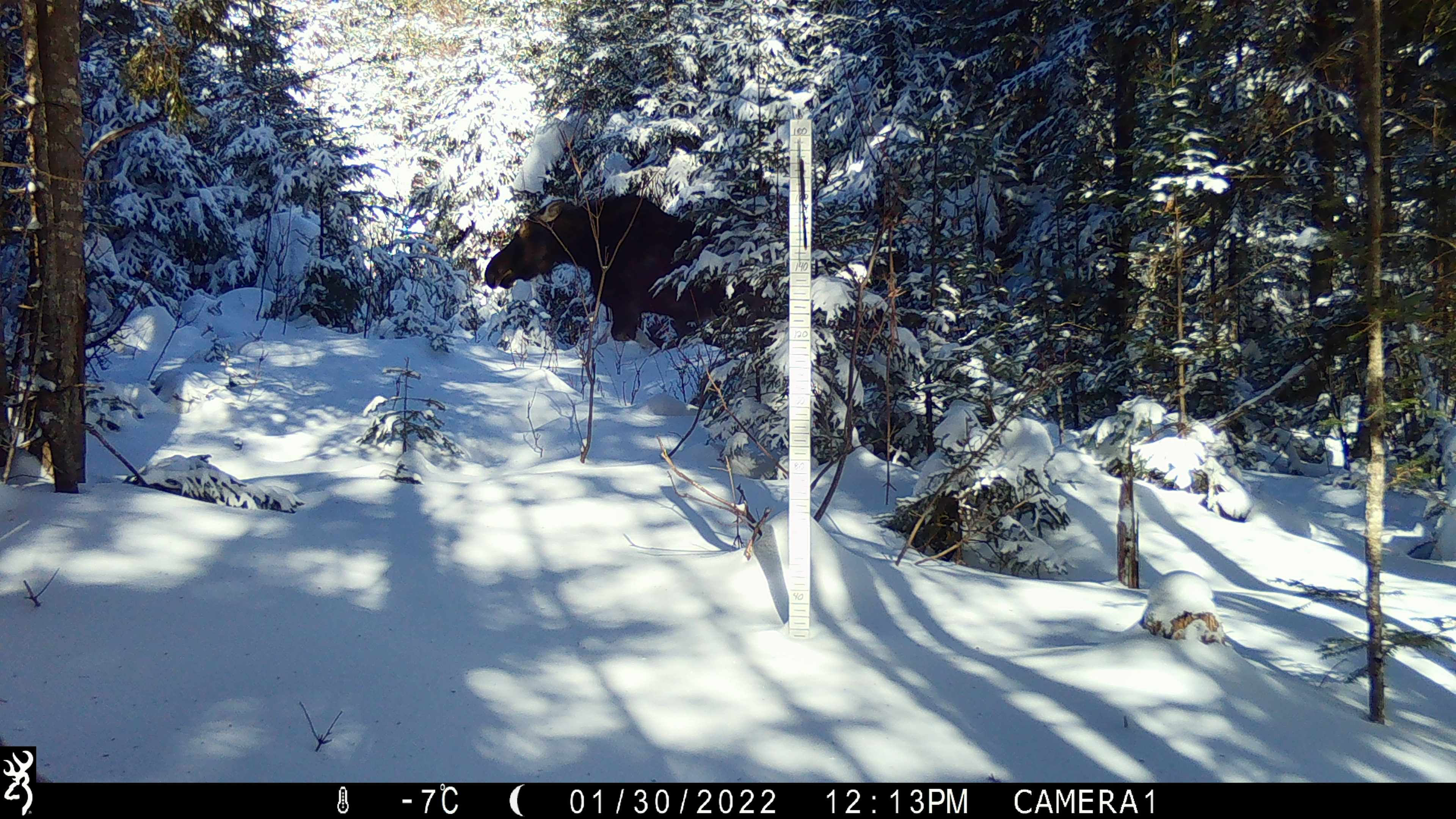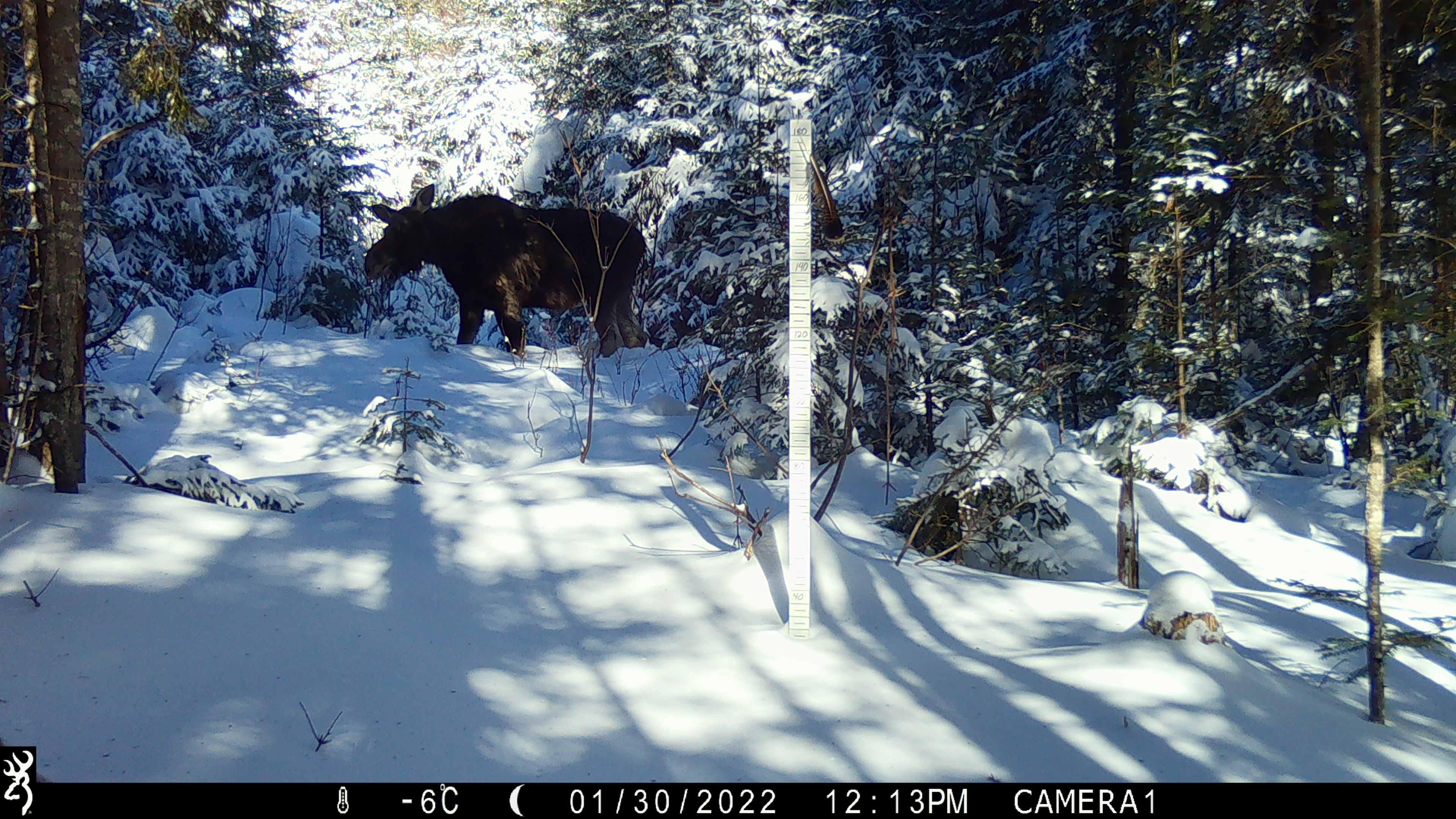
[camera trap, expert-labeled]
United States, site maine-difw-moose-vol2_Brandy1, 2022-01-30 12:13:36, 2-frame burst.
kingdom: Animalia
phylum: Chordata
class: Mammalia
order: Artiodactyla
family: Cervidae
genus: Alces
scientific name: Alces alces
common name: moose